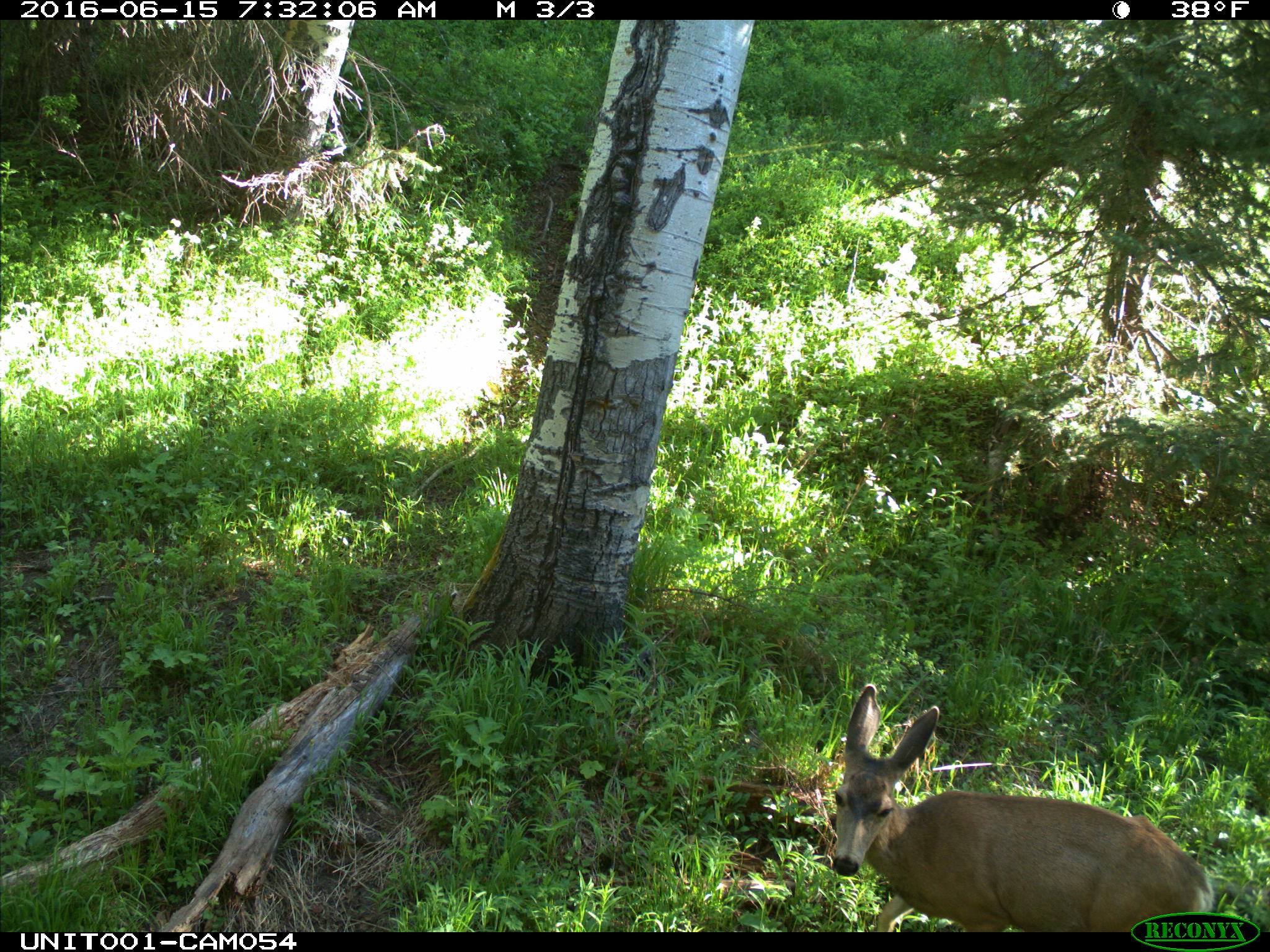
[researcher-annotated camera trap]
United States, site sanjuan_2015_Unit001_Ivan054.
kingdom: Animalia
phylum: Chordata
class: Mammalia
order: Artiodactyla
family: Cervidae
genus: Odocoileus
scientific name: Odocoileus hemionus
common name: mule deer